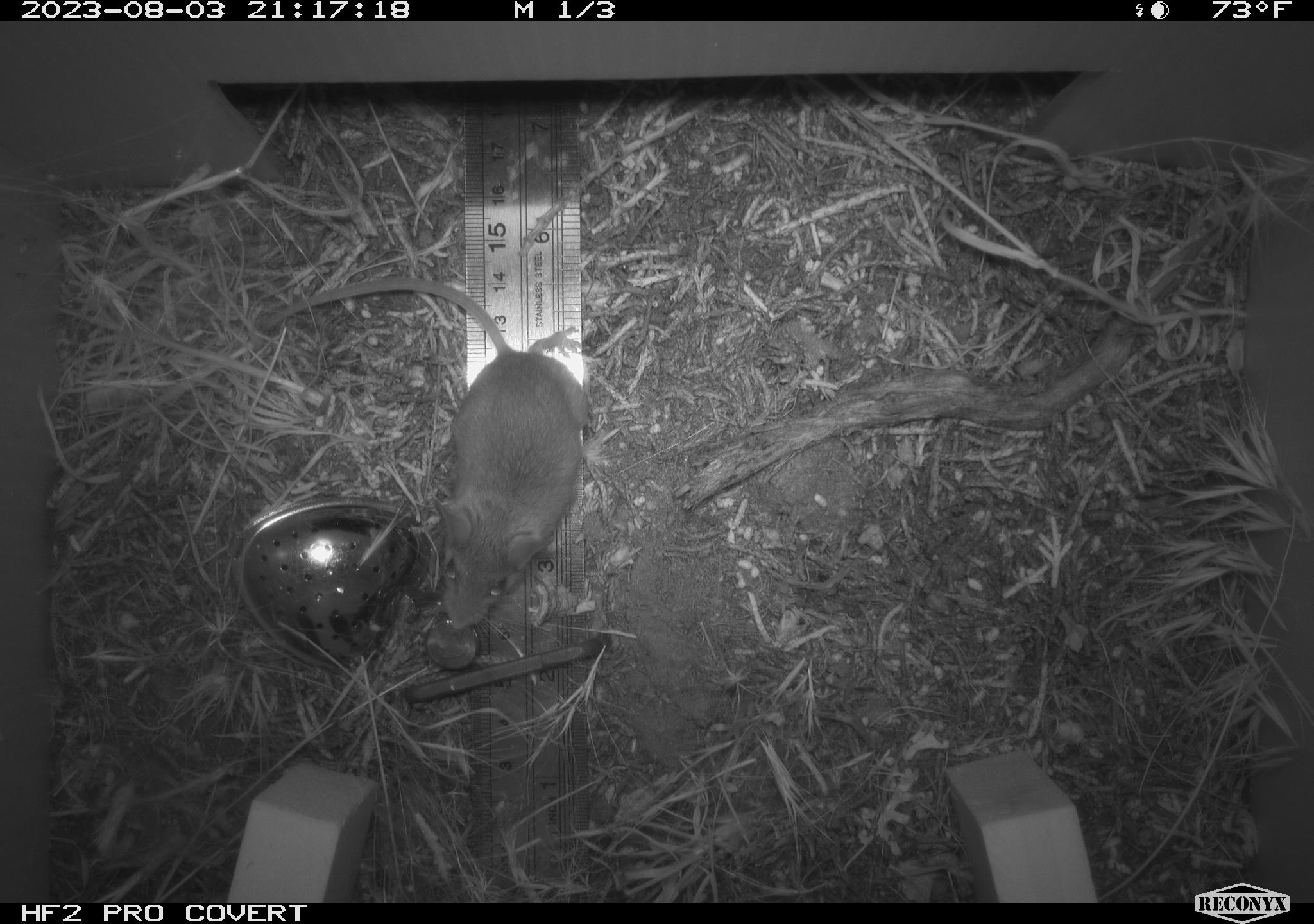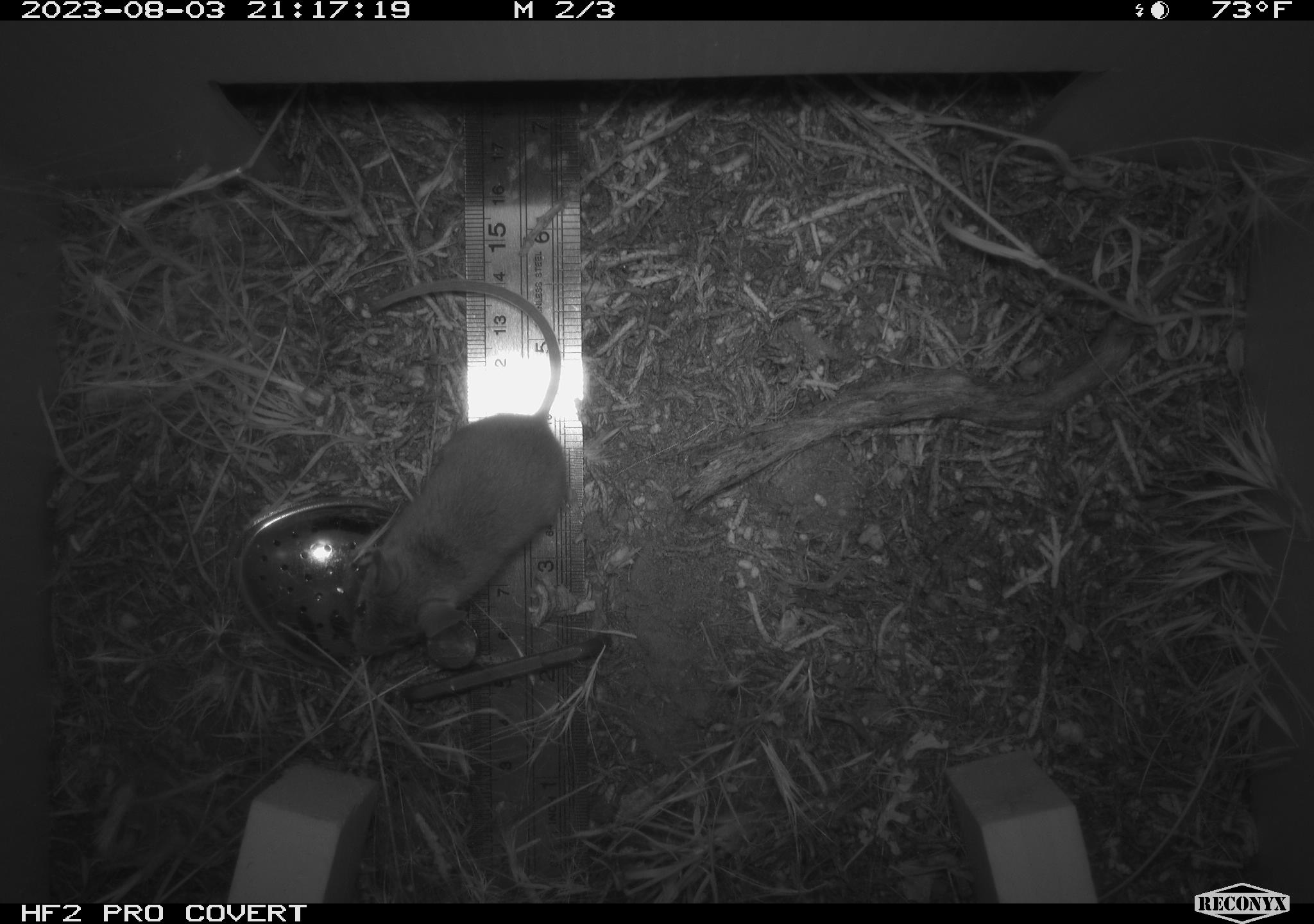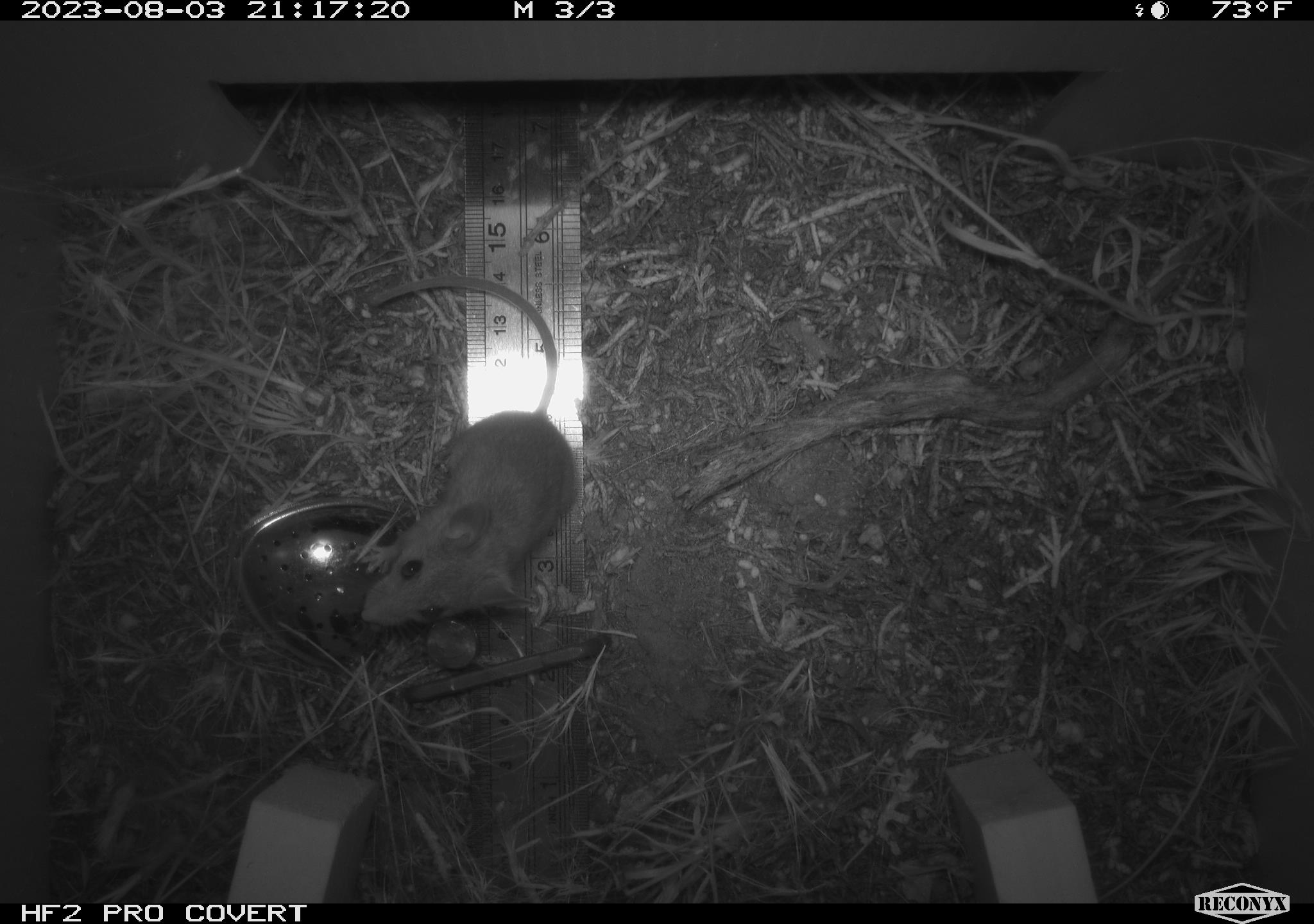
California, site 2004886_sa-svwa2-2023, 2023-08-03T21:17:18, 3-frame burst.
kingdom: Animalia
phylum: Chordata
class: Mammalia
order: Rodentia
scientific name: Rodentia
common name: mouse species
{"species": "mouse species (Rodentia)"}